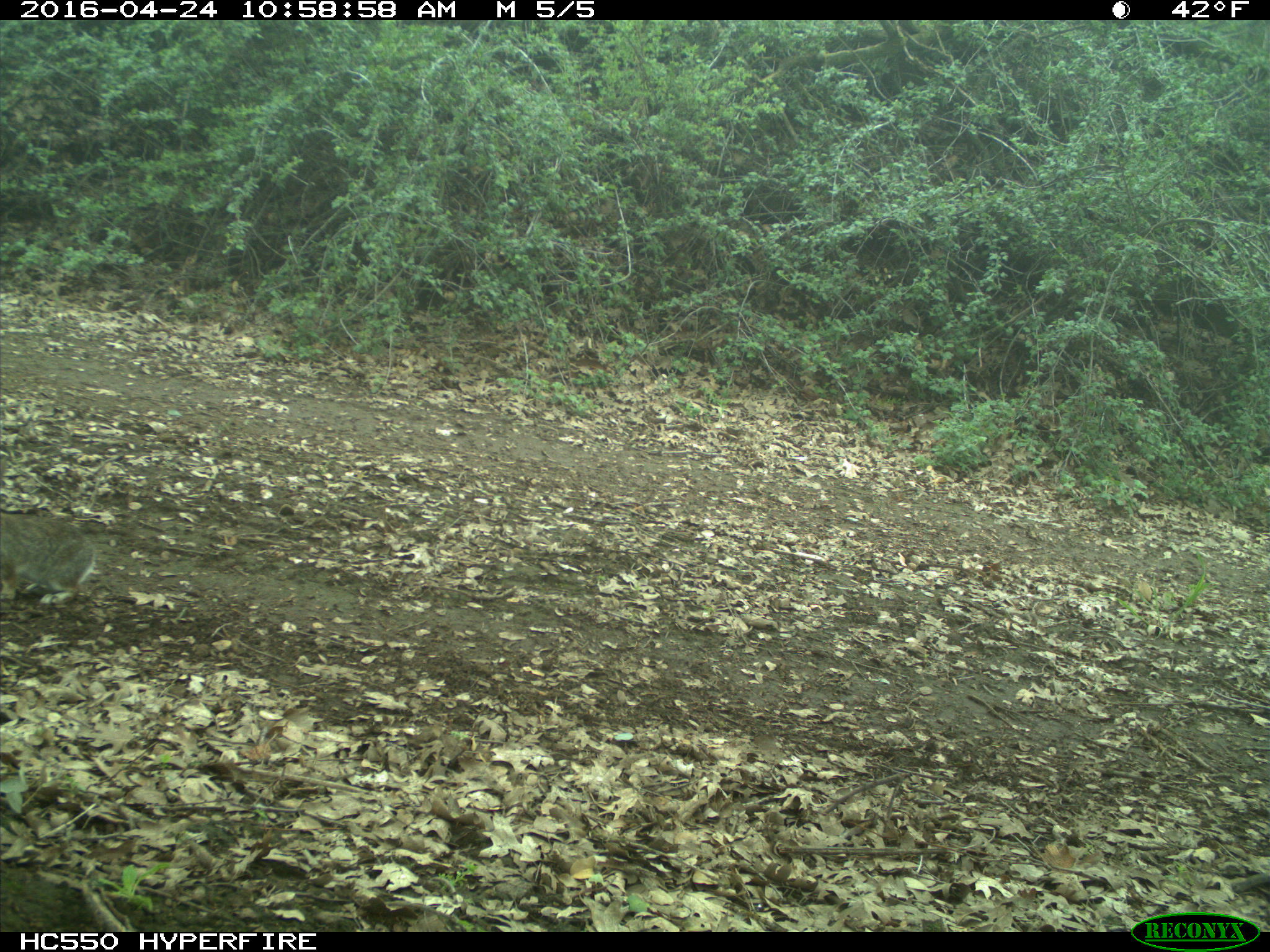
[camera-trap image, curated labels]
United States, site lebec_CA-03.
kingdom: Animalia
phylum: Chordata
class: Mammalia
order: Lagomorpha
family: Leporidae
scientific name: Leporidae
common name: rabbits and hares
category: unidentified rabbit